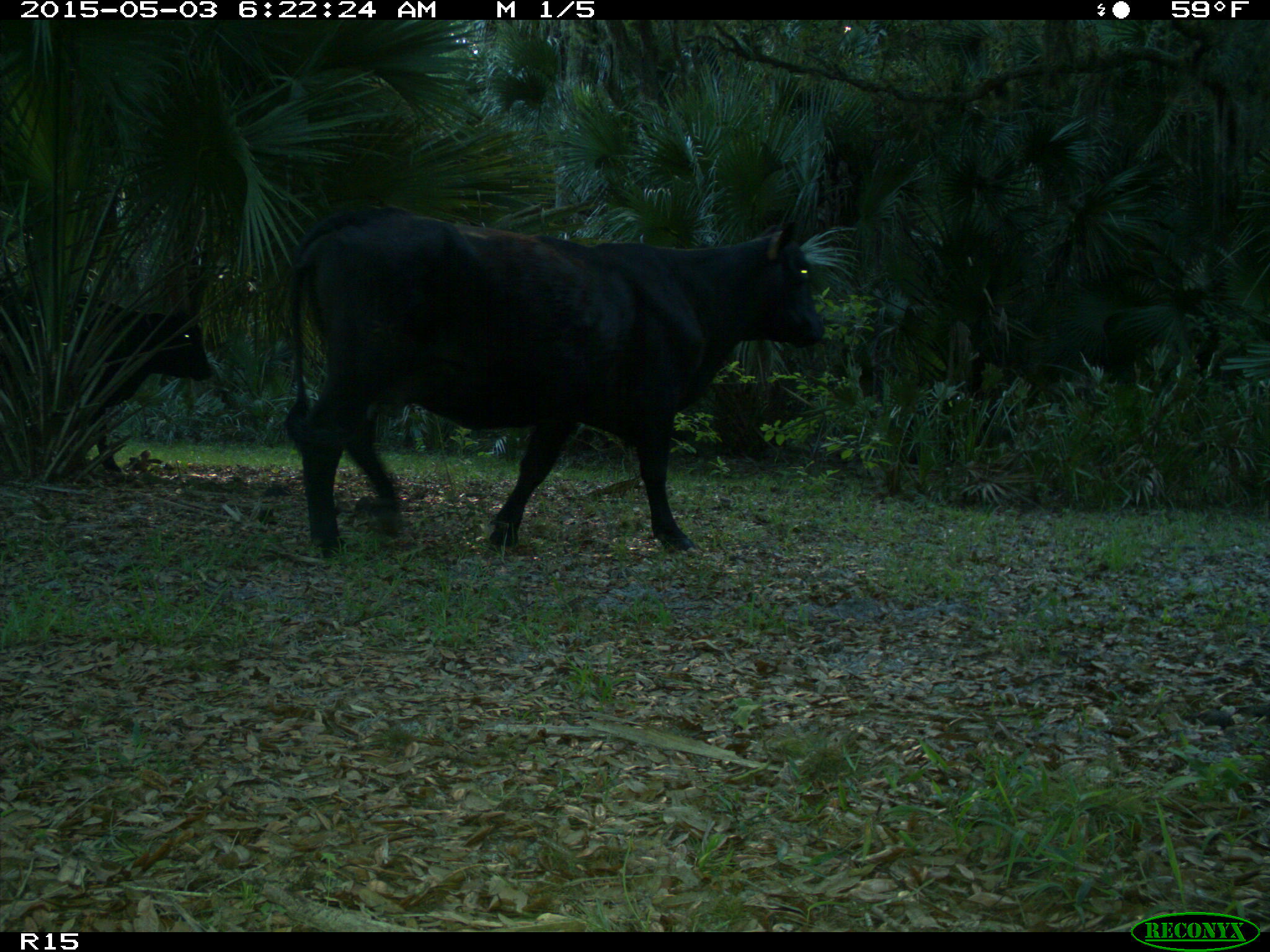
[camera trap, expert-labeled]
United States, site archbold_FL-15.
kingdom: Animalia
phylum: Chordata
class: Mammalia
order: Artiodactyla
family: Bovidae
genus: Bos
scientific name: Bos taurus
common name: domestic cow